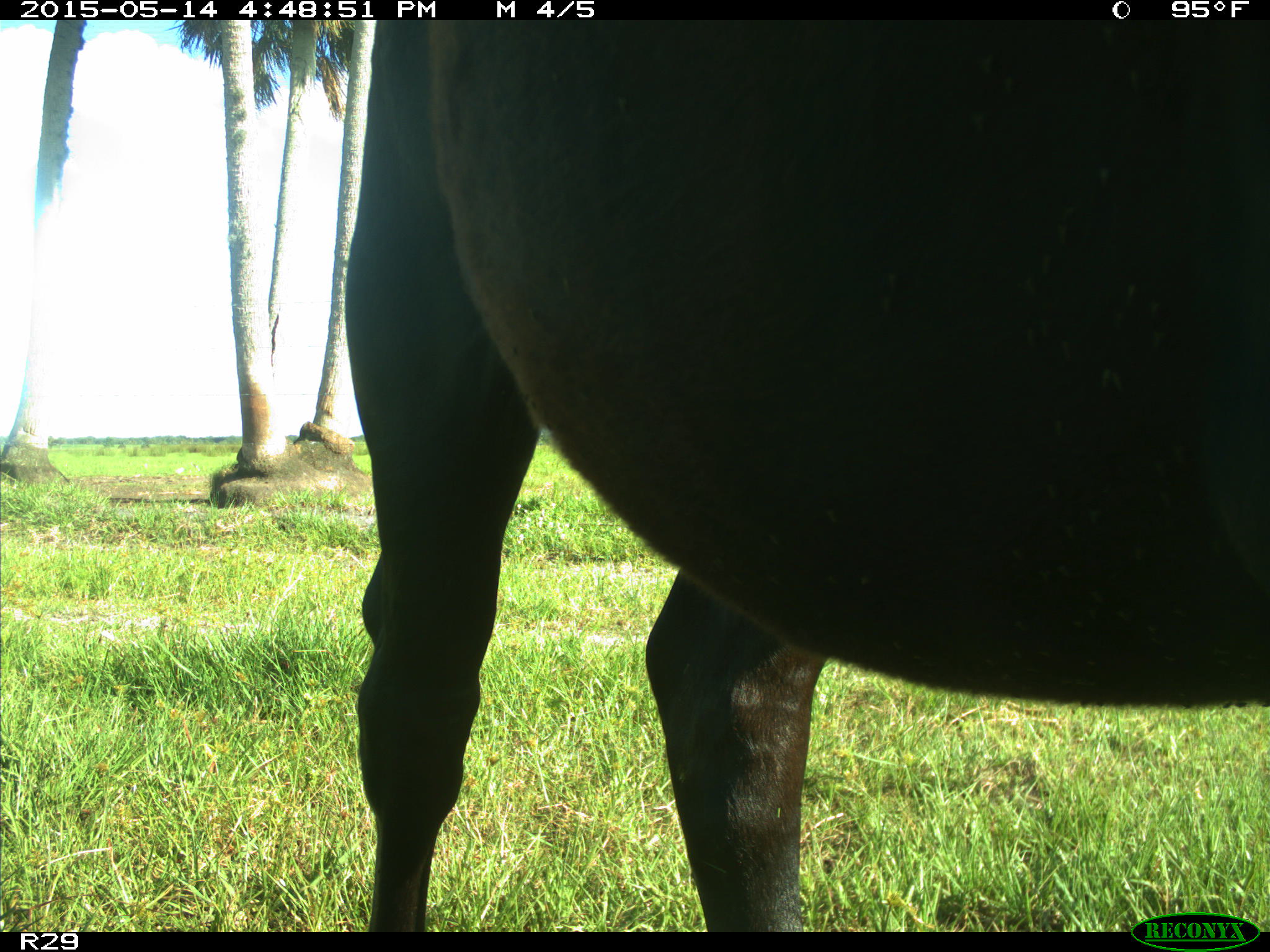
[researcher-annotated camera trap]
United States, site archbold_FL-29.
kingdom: Animalia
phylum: Chordata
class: Mammalia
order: Artiodactyla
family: Bovidae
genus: Bos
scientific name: Bos taurus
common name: domestic cow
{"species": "Bos taurus (domestic cow)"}